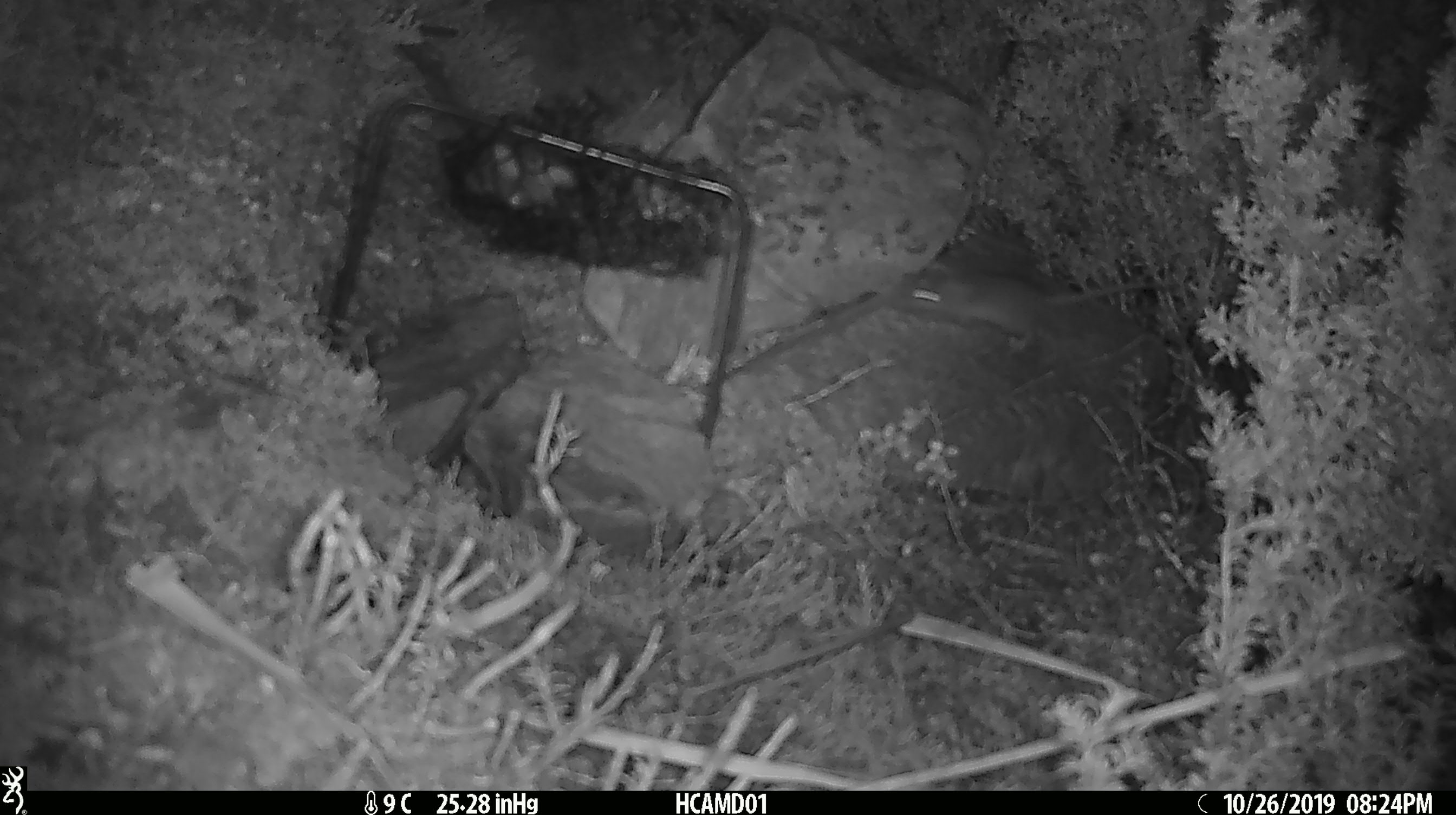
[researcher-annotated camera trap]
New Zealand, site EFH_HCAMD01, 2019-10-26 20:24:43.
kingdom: Animalia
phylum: Chordata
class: Mammalia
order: Rodentia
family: Muridae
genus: Mus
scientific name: Mus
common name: mouse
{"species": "mouse (Mus)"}